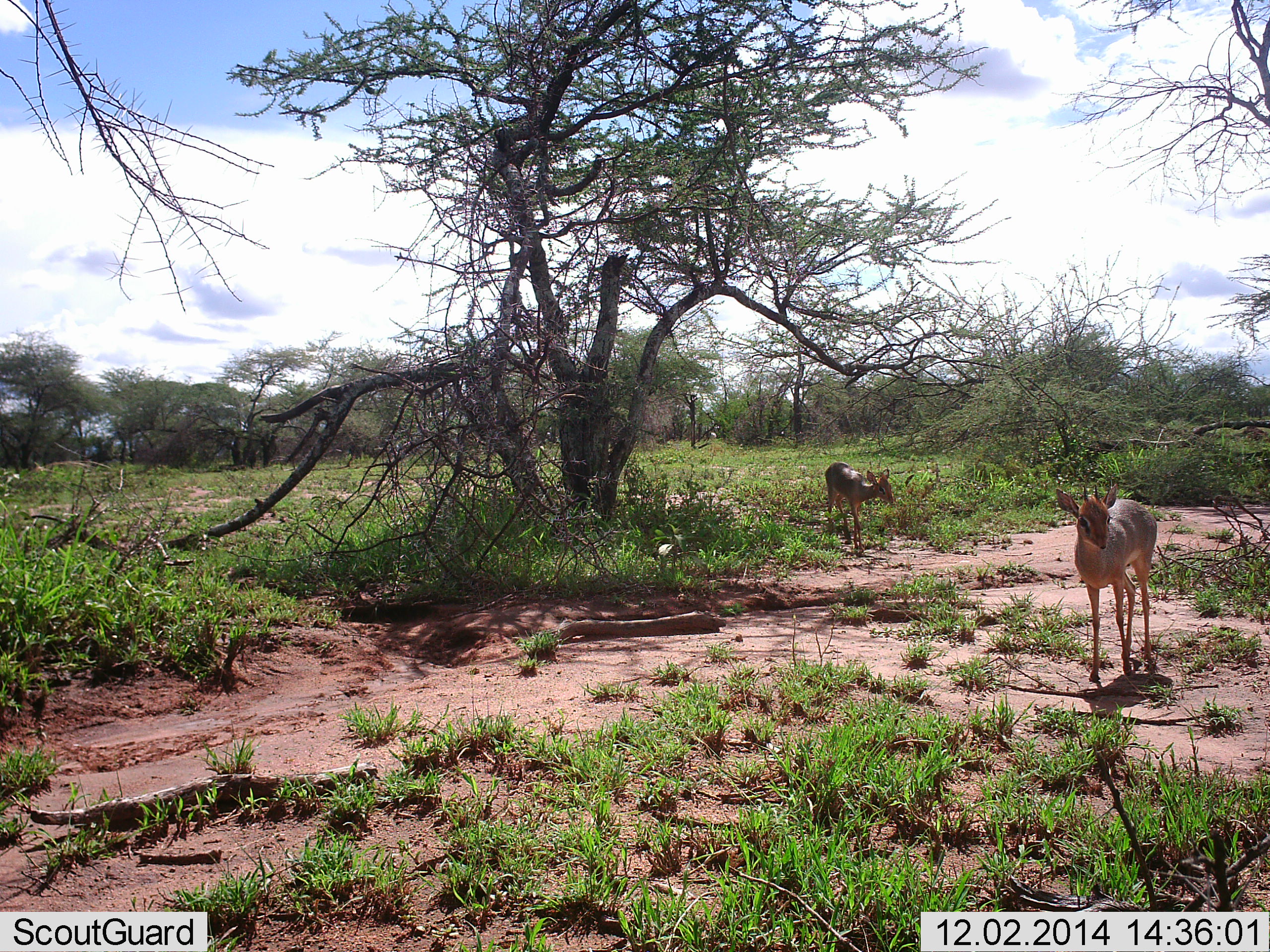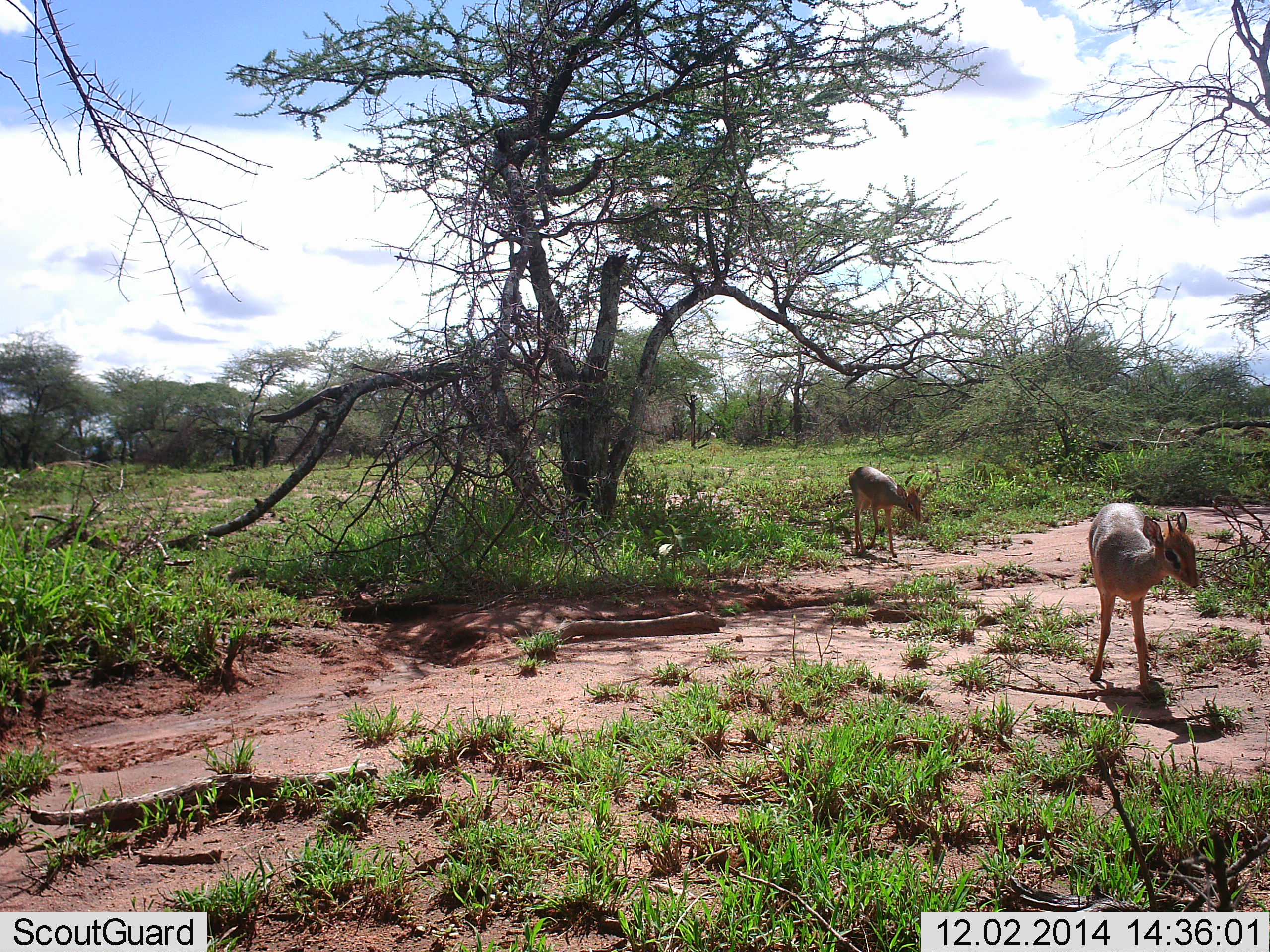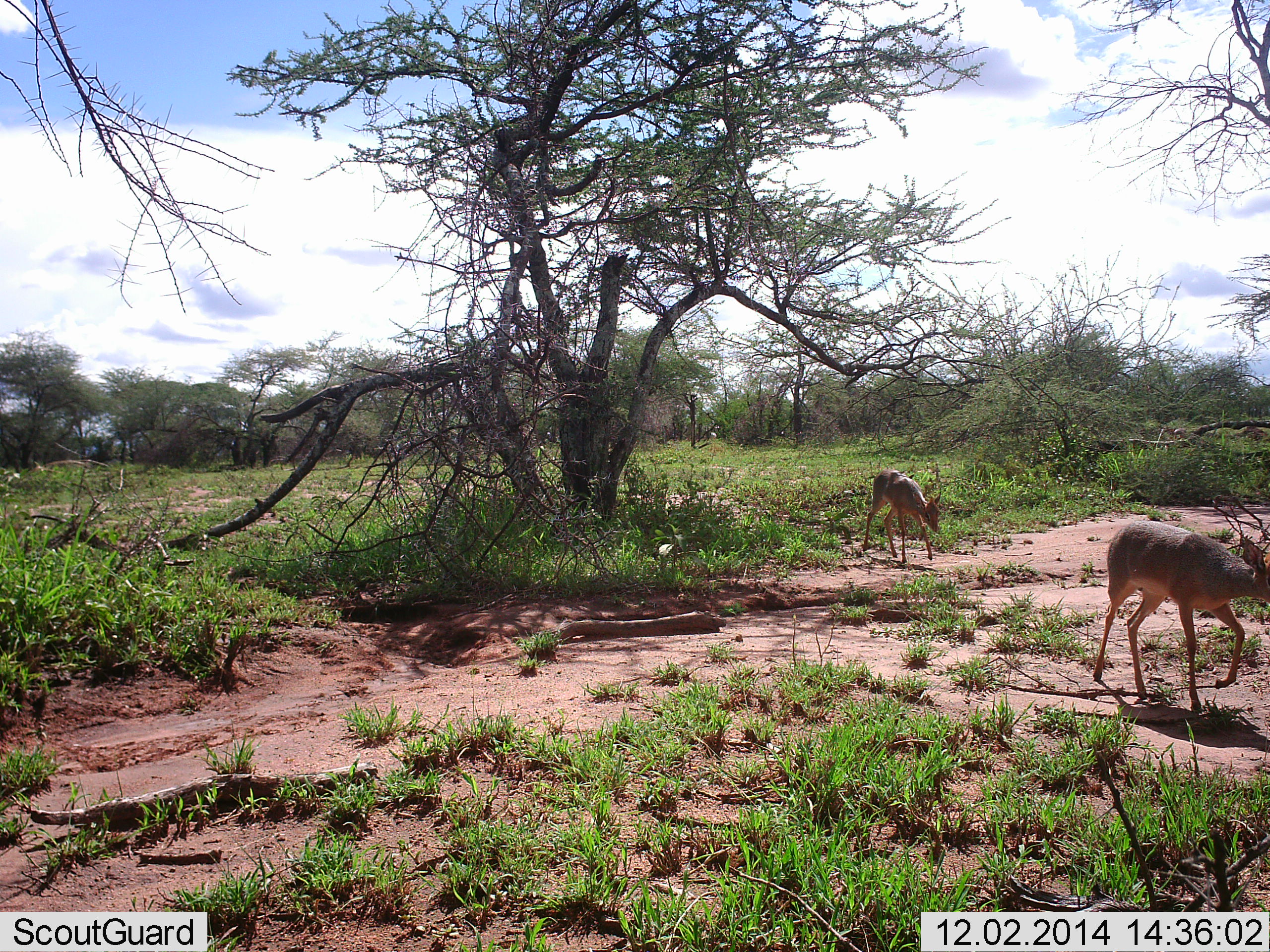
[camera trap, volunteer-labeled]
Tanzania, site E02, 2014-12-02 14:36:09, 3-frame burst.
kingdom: Animalia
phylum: Chordata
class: Mammalia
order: Artiodactyla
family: Bovidae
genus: Madoqua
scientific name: Madoqua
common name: dikdik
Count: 2.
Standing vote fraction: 0%.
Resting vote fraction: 0%.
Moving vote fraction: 100%.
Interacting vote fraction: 0%.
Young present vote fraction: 0%.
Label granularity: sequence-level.